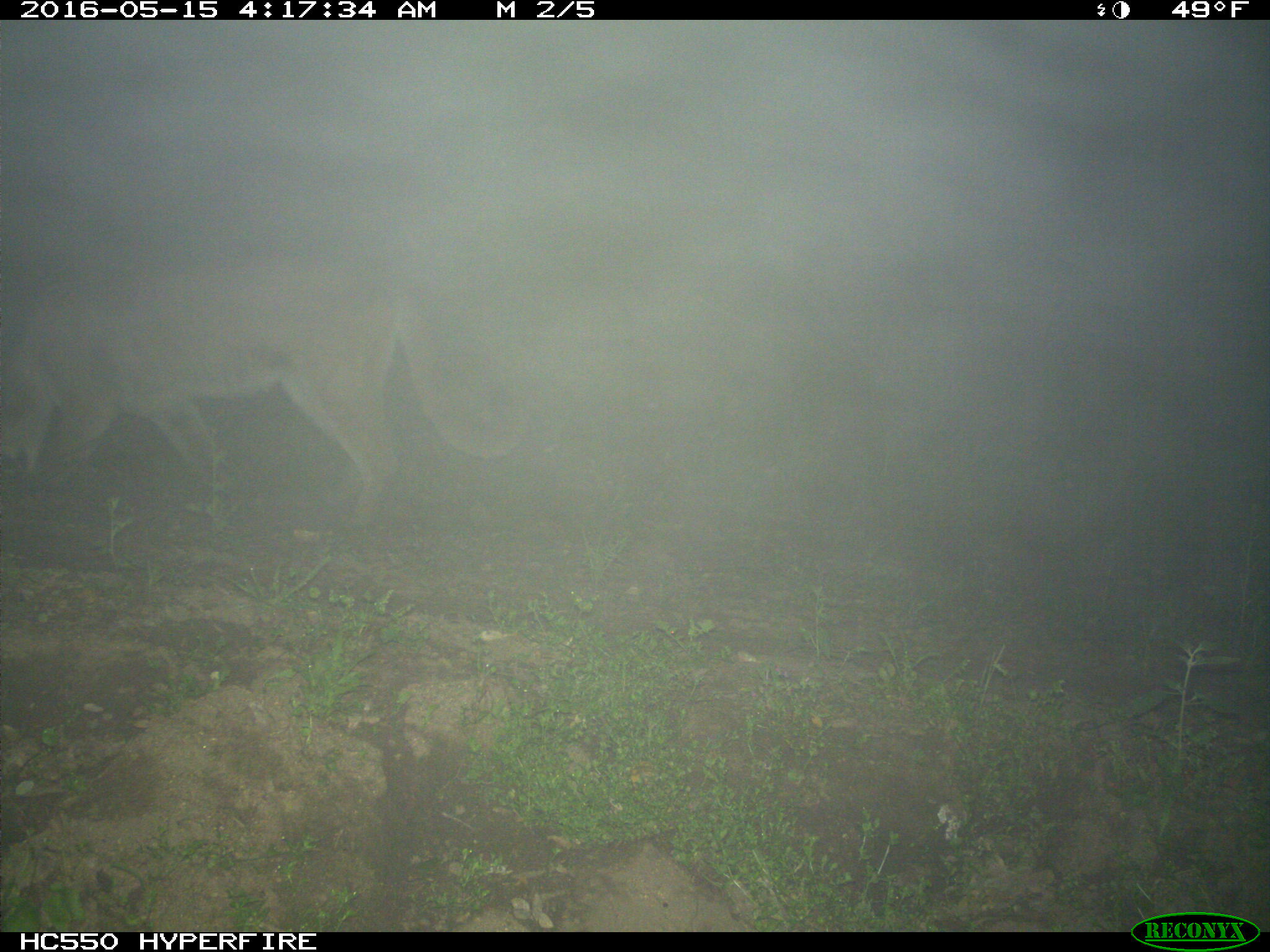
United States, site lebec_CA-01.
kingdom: Animalia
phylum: Chordata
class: Mammalia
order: Carnivora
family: Felidae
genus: Puma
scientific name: Puma concolor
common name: mountain lion